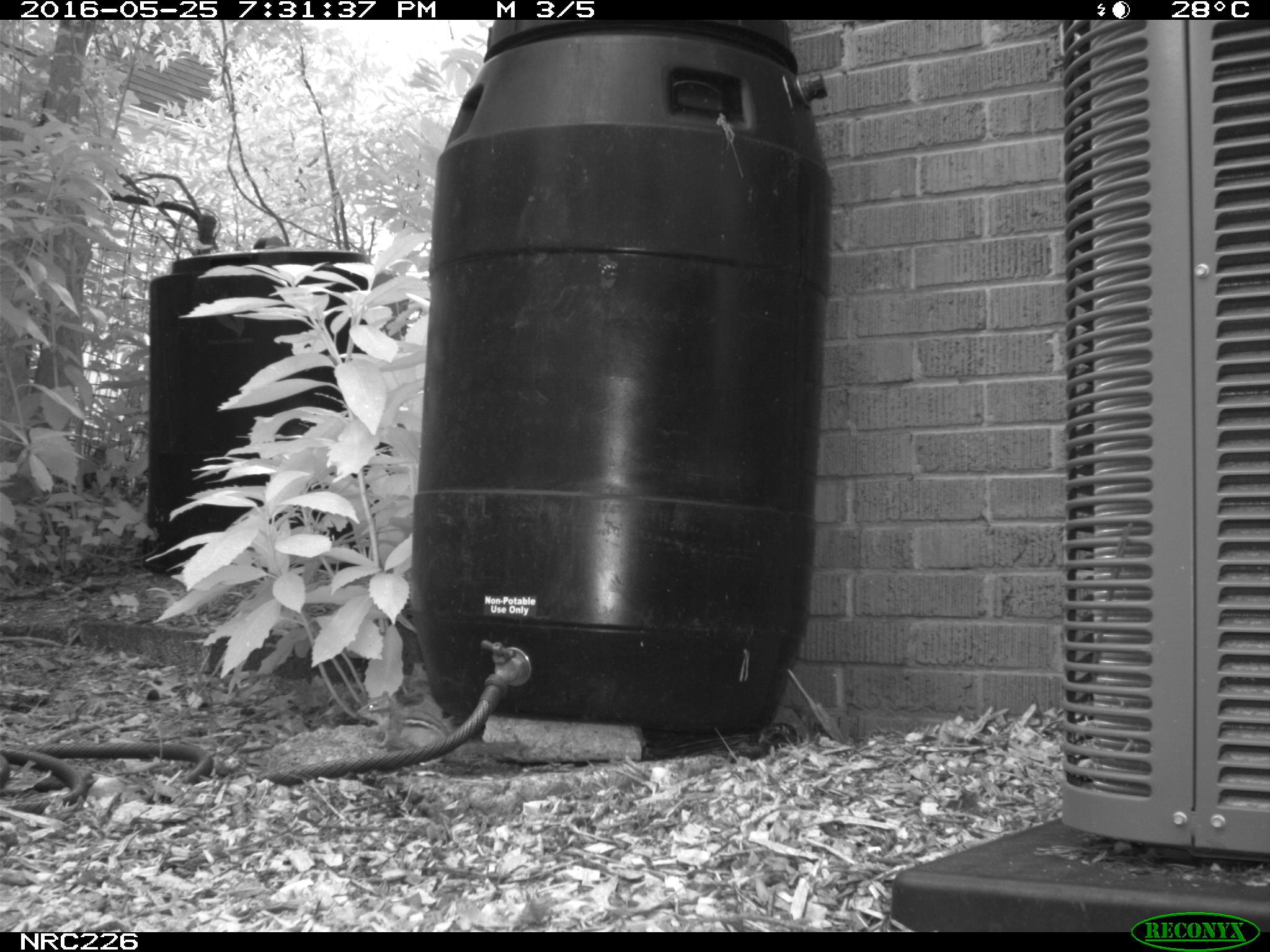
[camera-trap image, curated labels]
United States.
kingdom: Animalia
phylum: Chordata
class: Mammalia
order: Rodentia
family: Sciuridae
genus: Tamias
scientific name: Tamias striatus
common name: eastern chipmunk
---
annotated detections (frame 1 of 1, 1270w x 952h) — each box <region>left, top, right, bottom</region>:
Eastern Chipmunk: <region>353, 683, 530, 779</region>